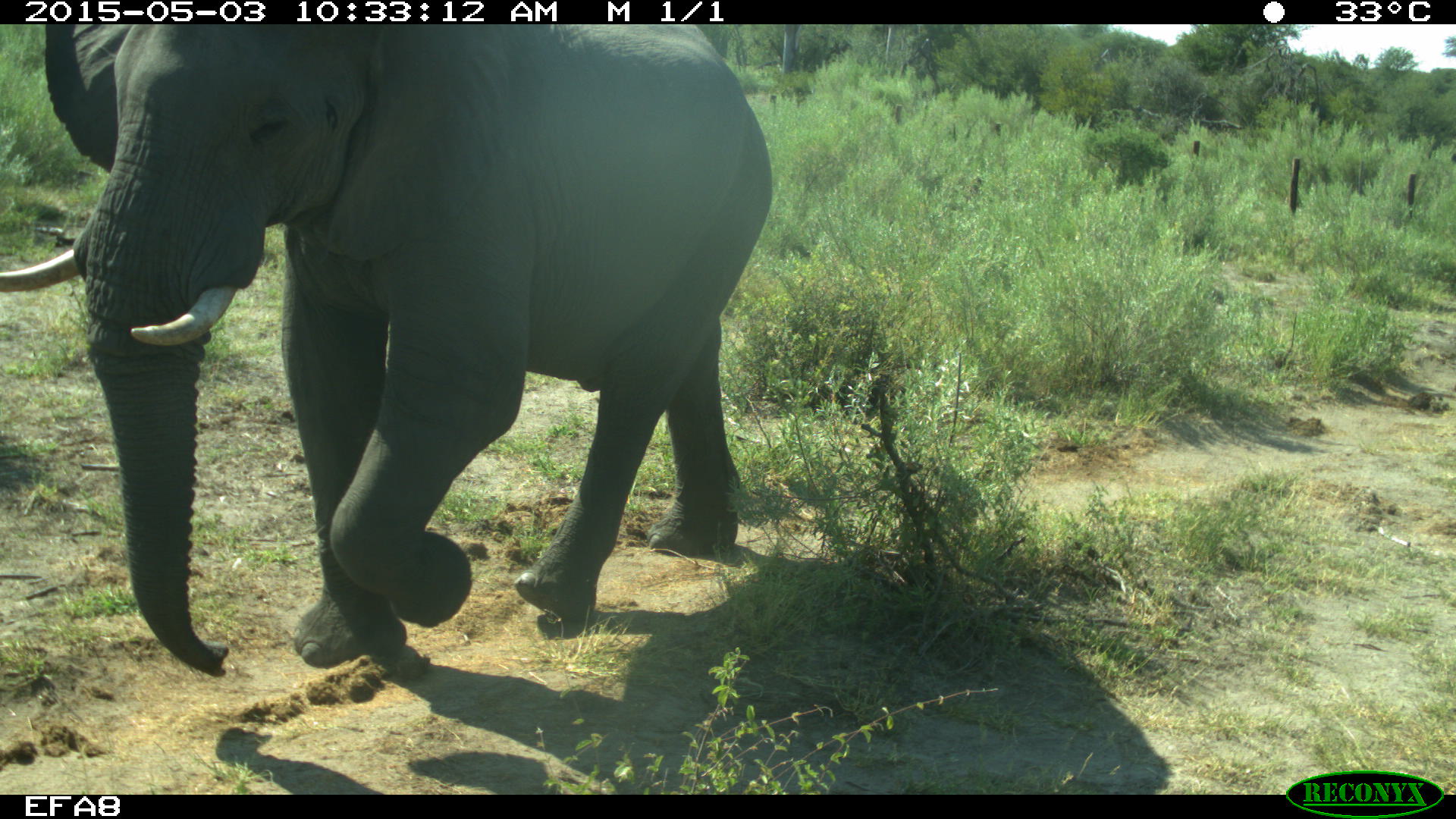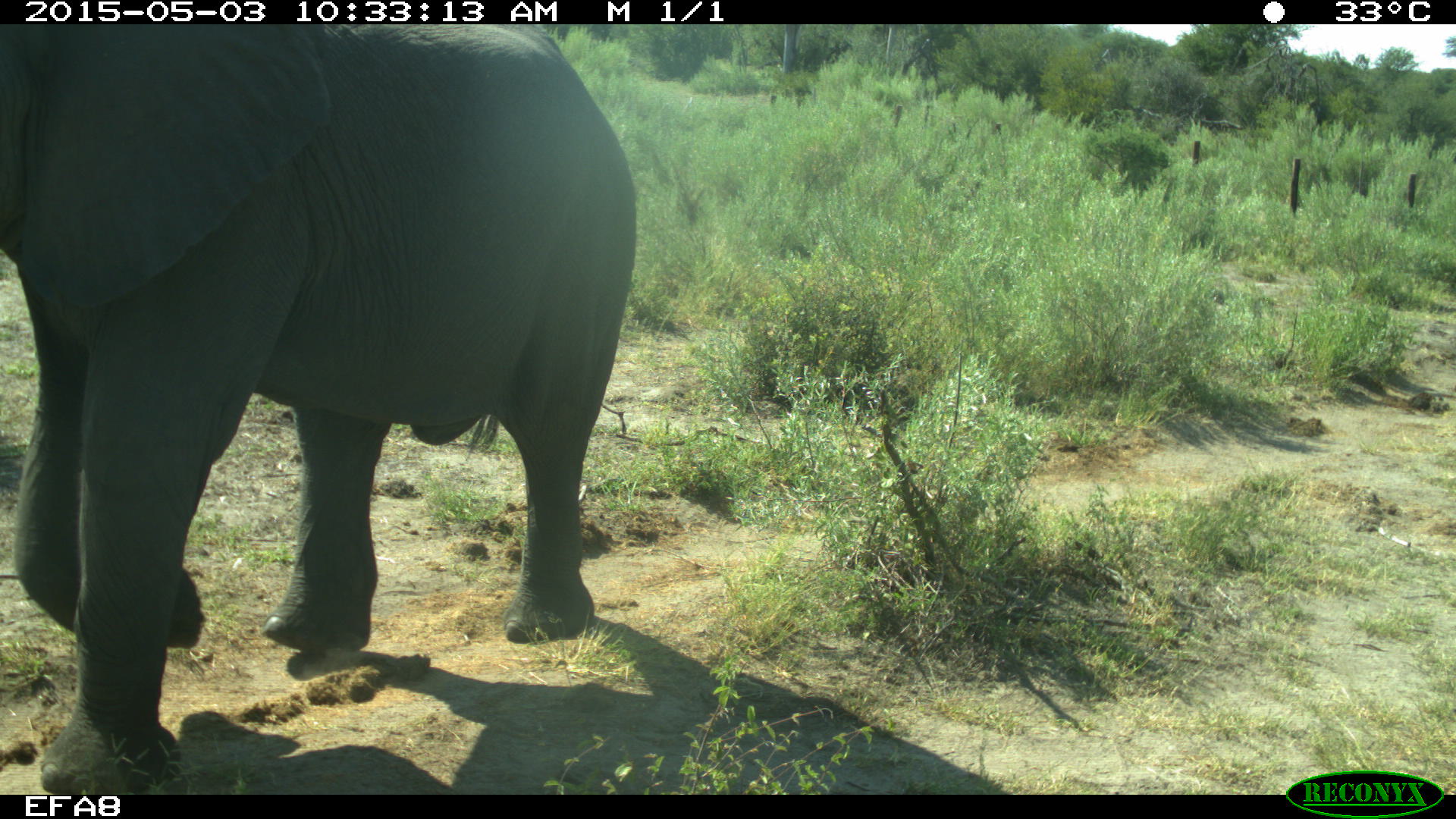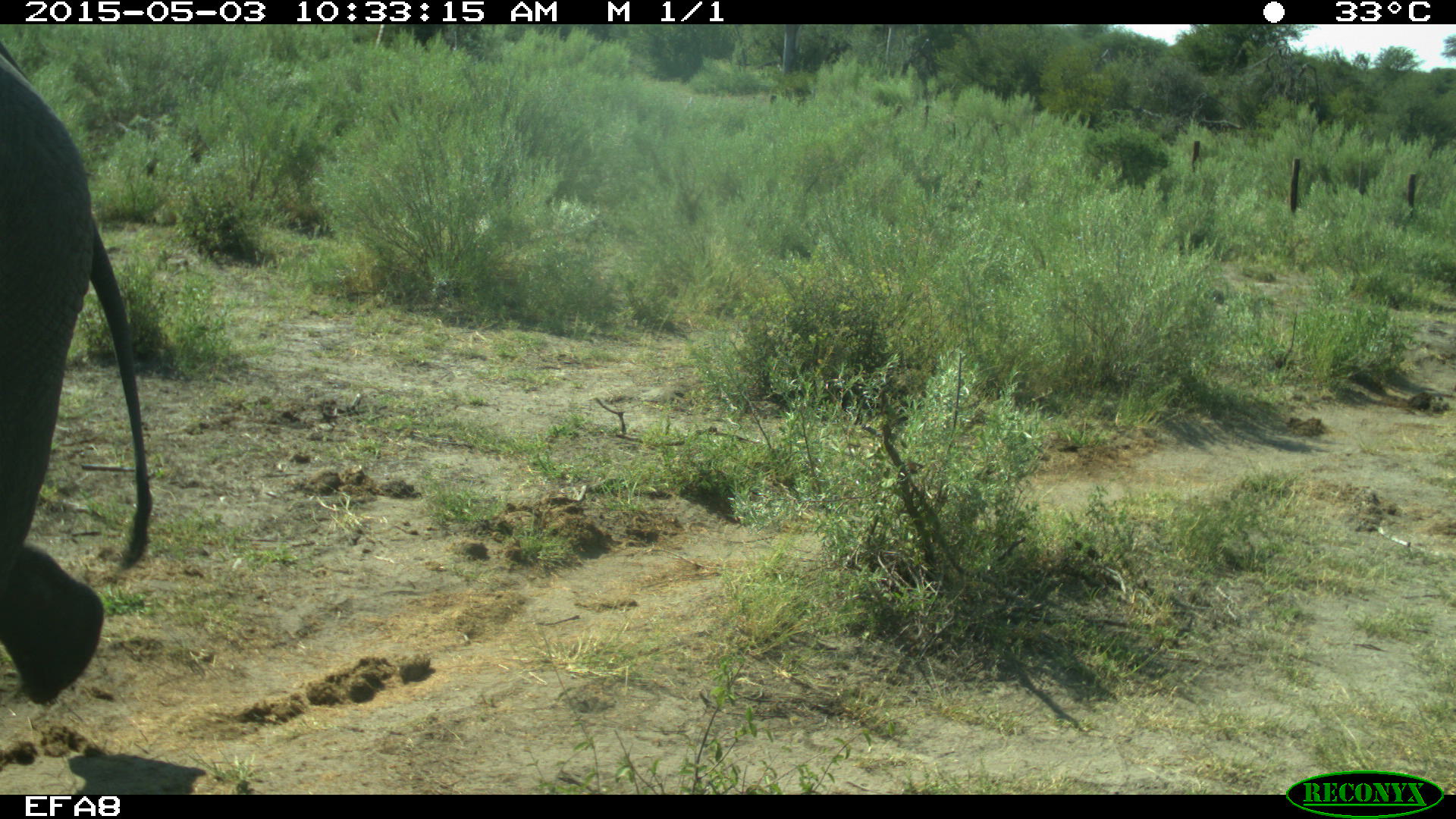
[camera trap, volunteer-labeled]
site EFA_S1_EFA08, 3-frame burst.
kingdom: Animalia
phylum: Chordata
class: Mammalia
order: Proboscidea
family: Elephantidae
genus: Loxodonta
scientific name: Loxodonta africana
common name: african bush elephant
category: elephant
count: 1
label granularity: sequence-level